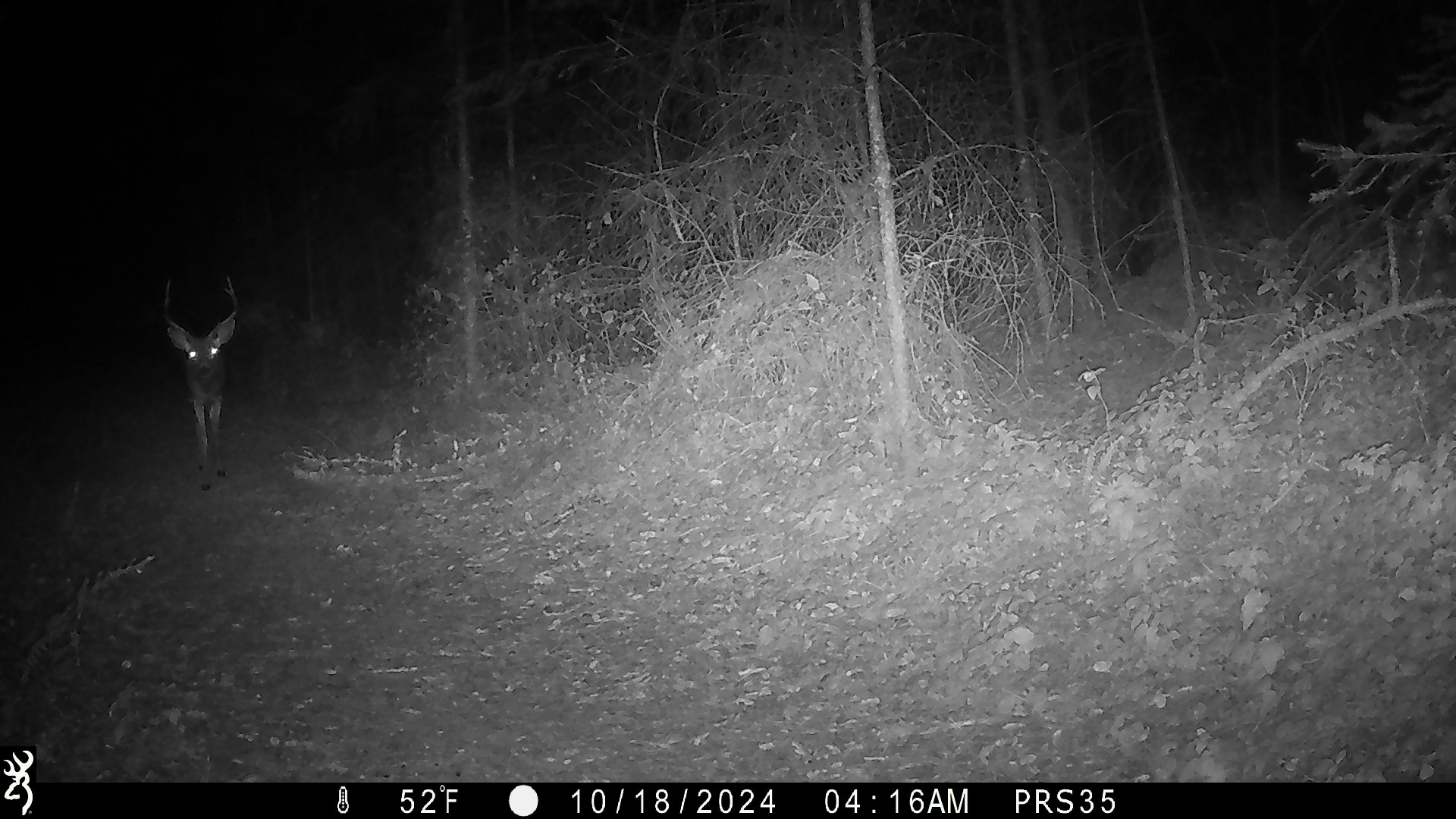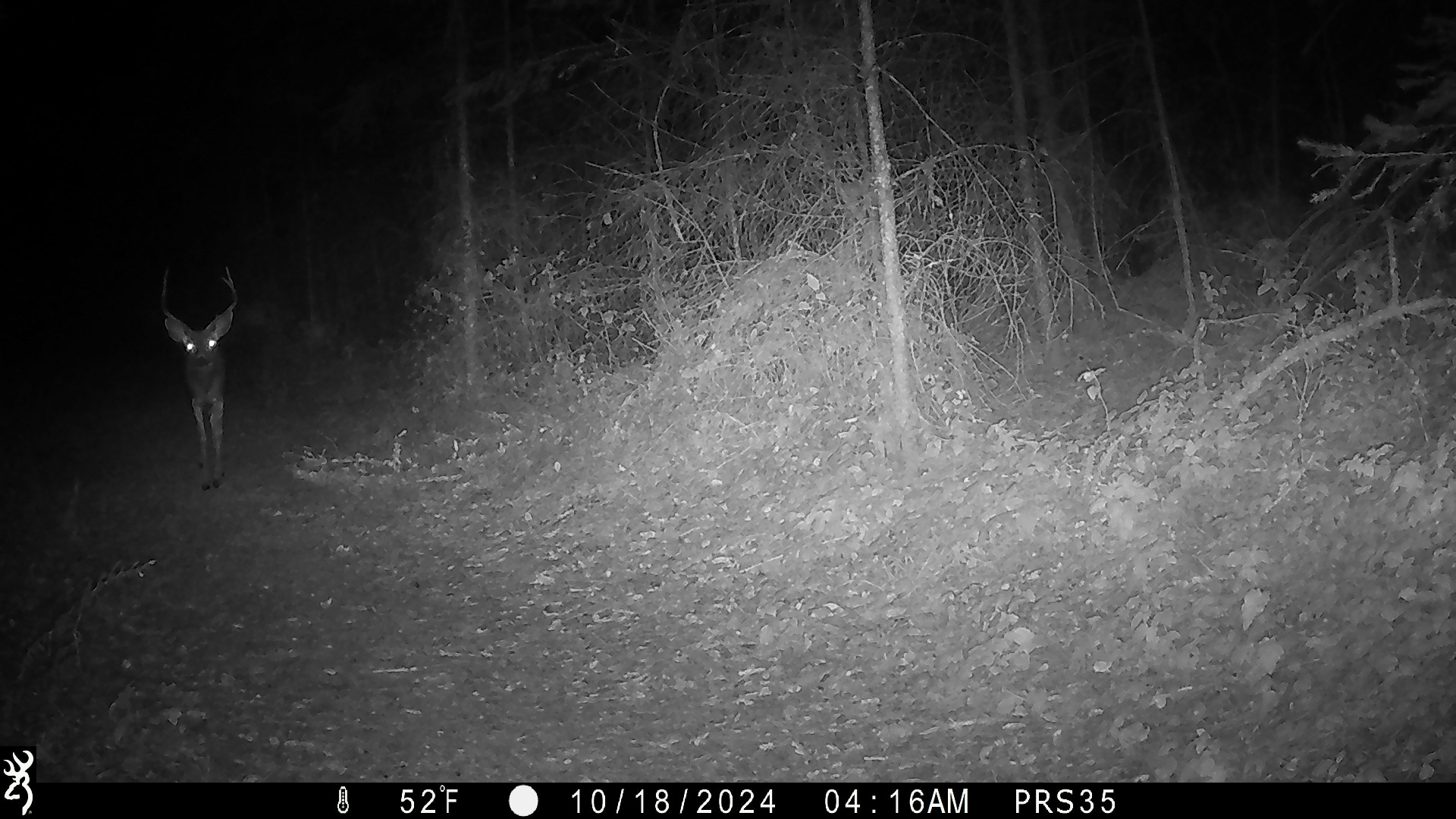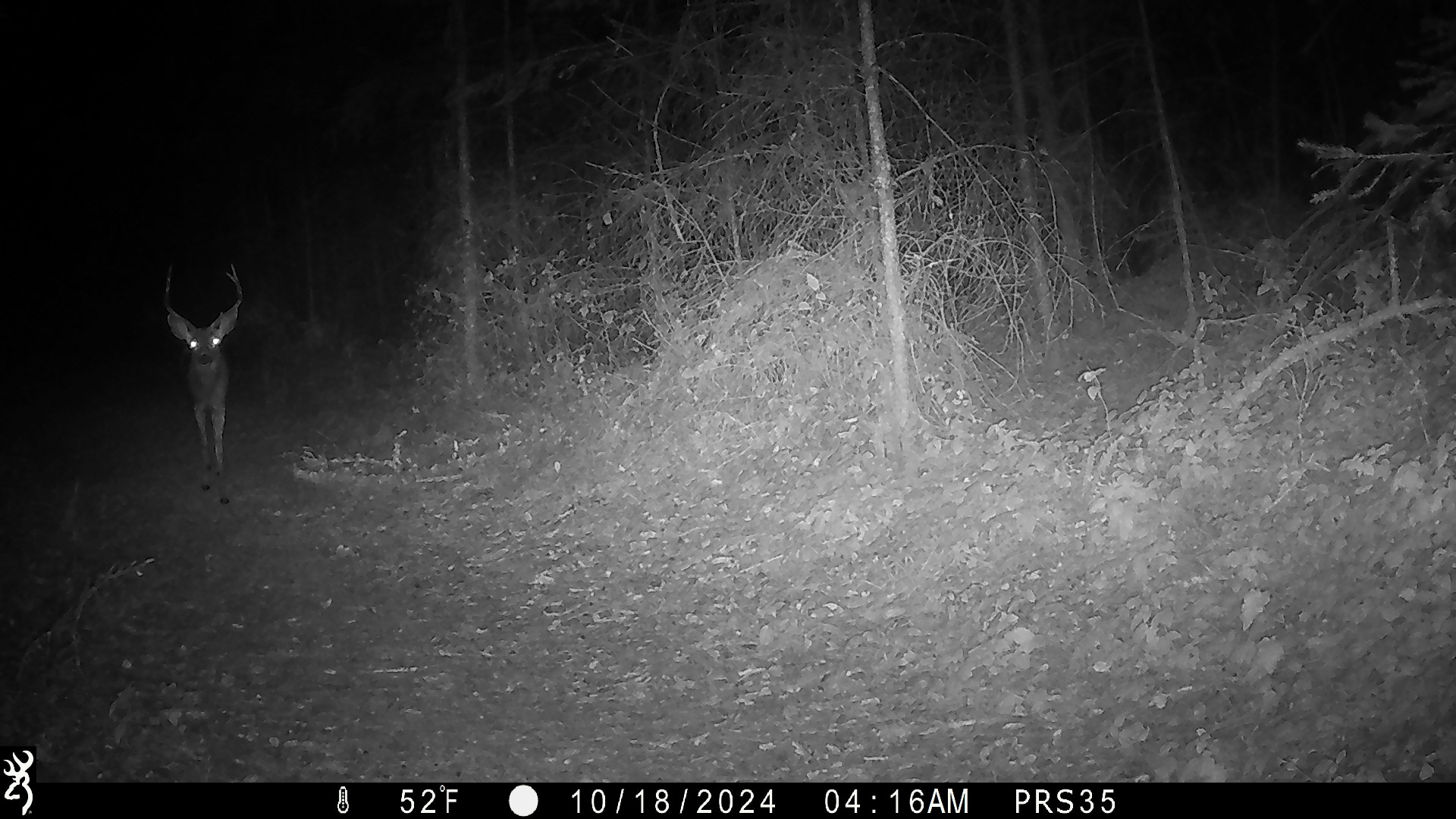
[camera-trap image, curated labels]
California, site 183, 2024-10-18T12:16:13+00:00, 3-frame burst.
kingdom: Animalia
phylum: Chordata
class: Mammalia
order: Artiodactyla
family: Cervidae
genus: Odocoileus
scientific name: Odocoileus hemionus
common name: mule deer